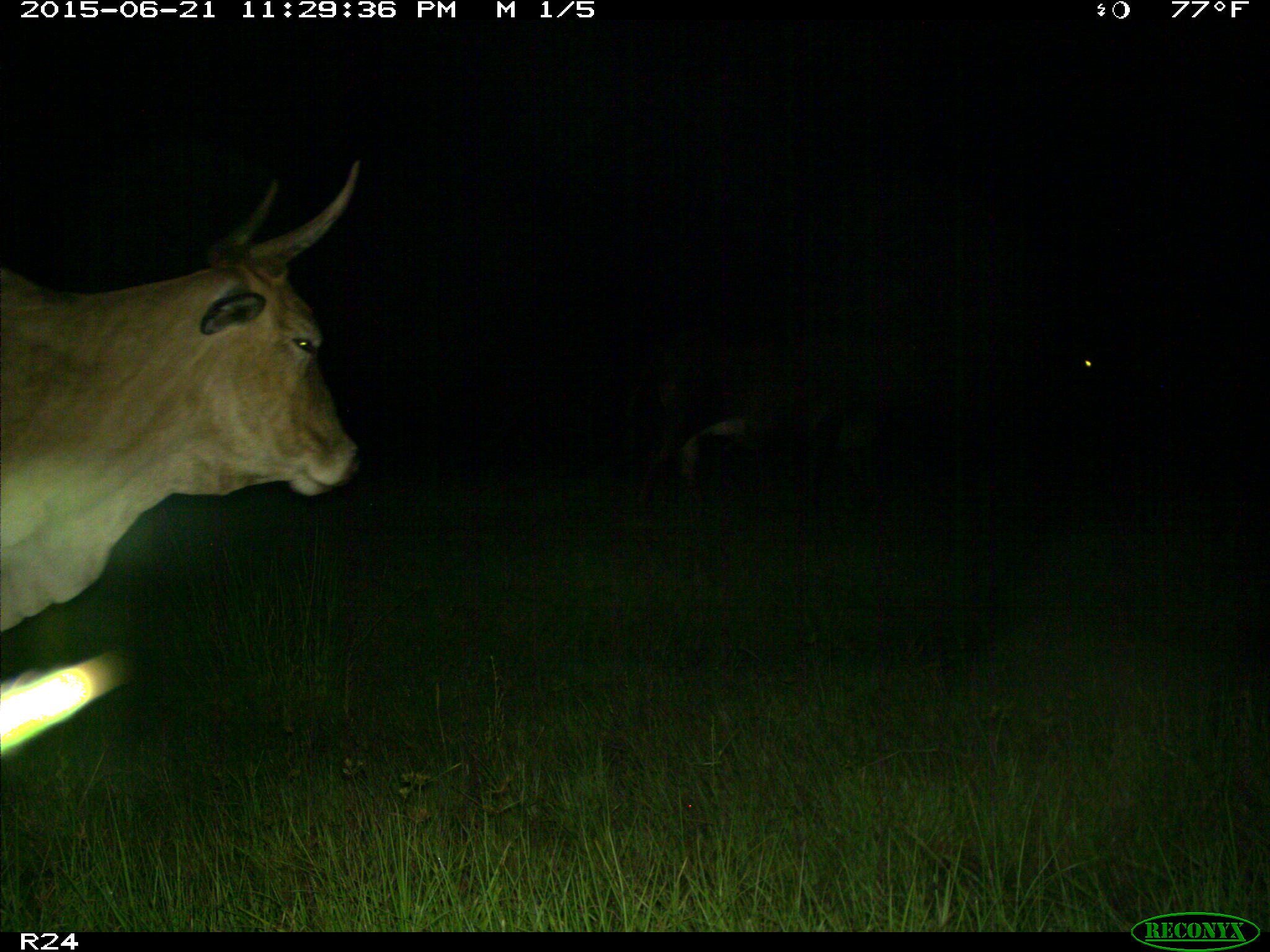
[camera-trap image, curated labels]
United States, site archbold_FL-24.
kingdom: Animalia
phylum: Chordata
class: Mammalia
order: Artiodactyla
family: Bovidae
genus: Bos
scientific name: Bos taurus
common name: domestic cow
Bos taurus (domestic cow).